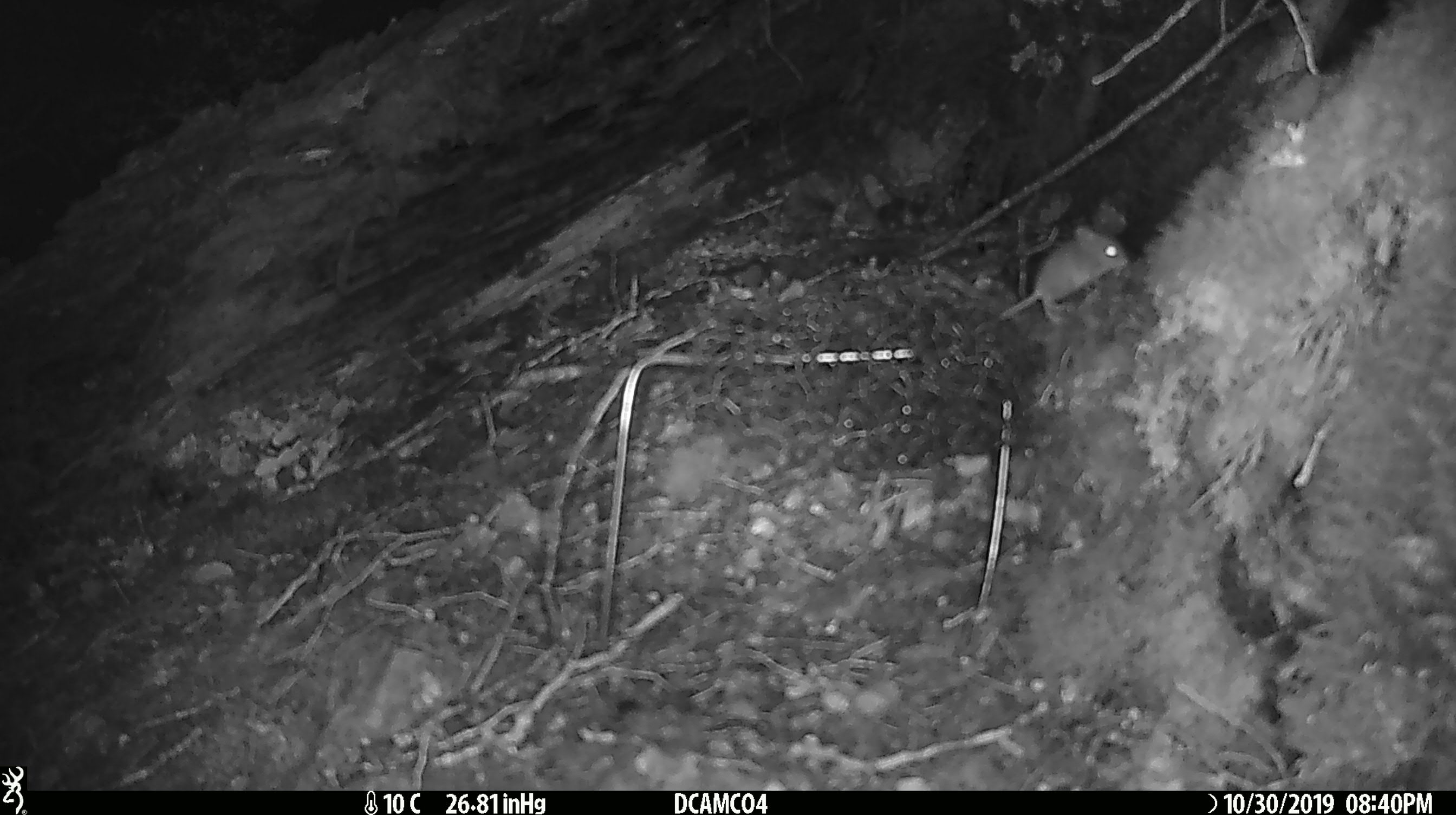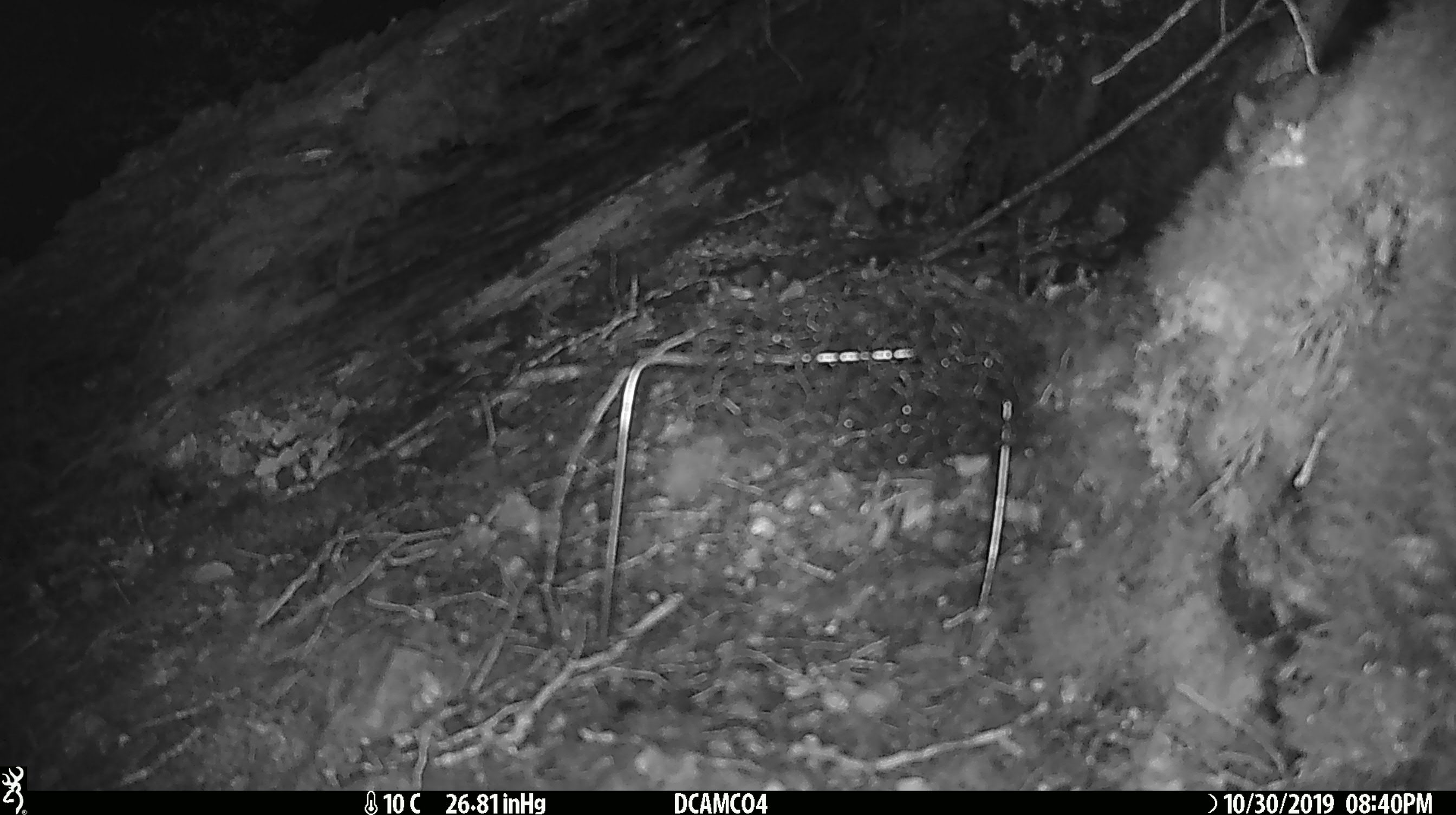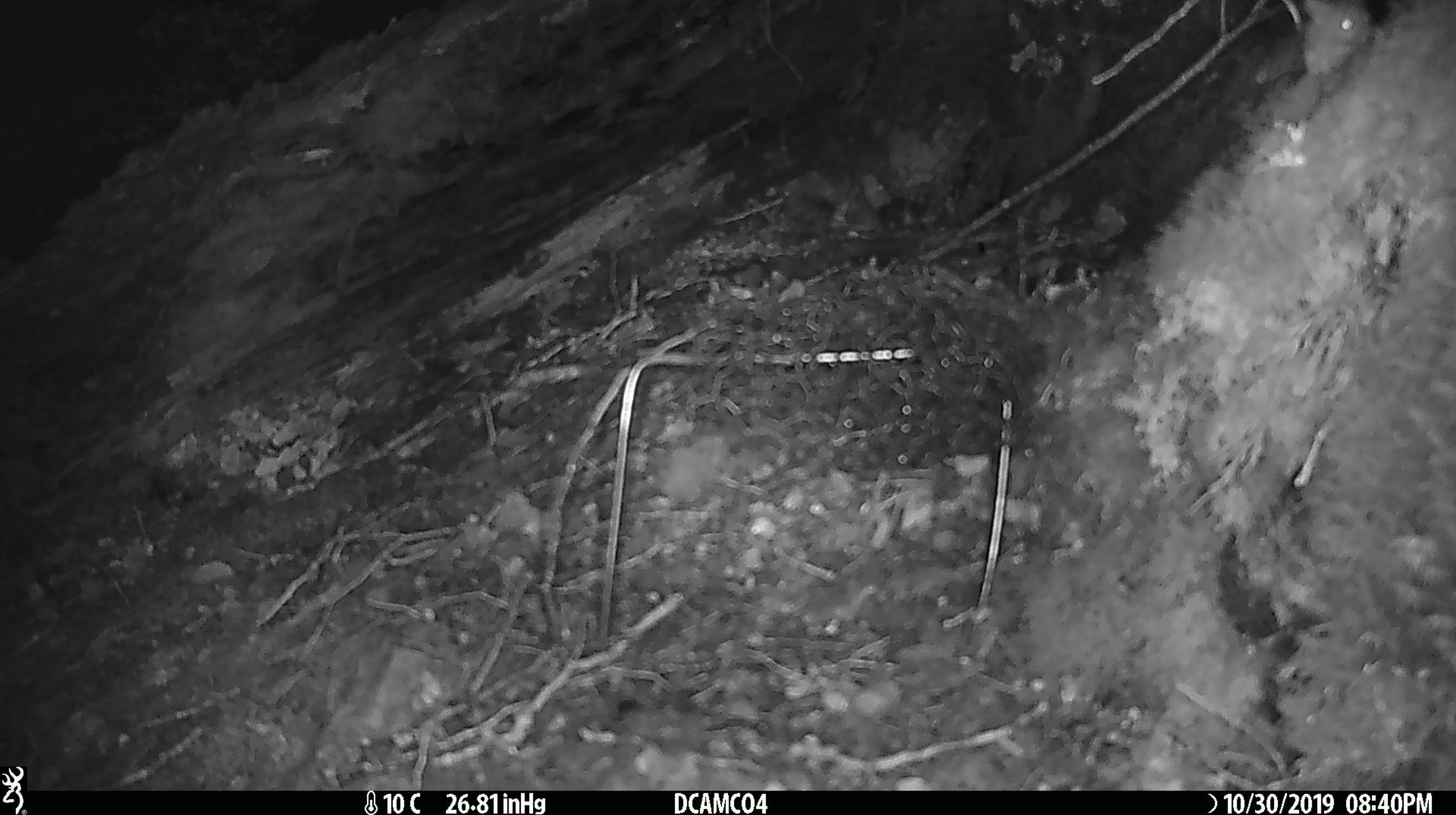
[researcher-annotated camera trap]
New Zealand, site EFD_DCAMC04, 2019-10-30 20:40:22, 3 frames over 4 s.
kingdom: Animalia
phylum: Chordata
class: Mammalia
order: Rodentia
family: Muridae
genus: Mus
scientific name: Mus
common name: mouse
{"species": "mouse (Mus)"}